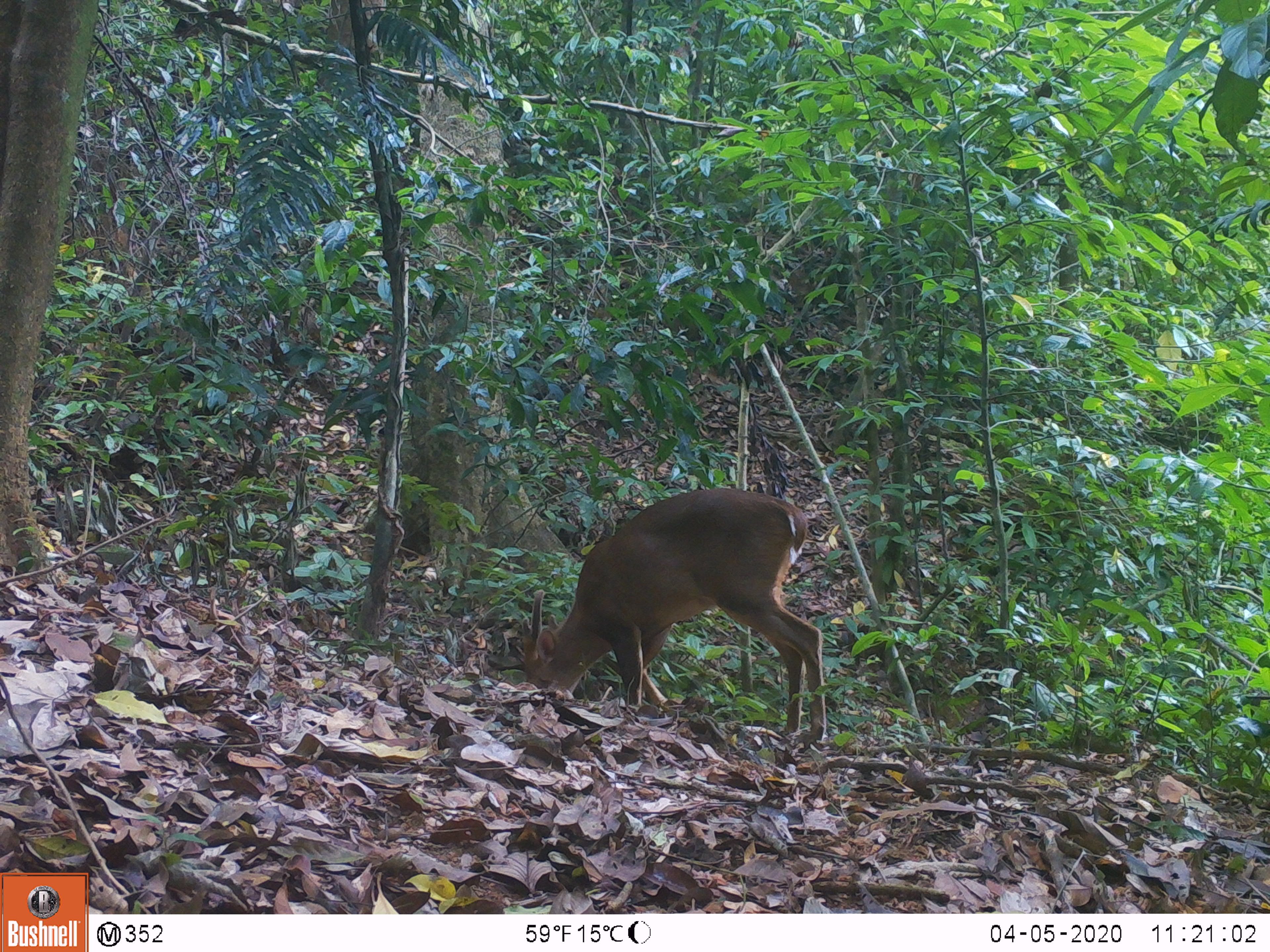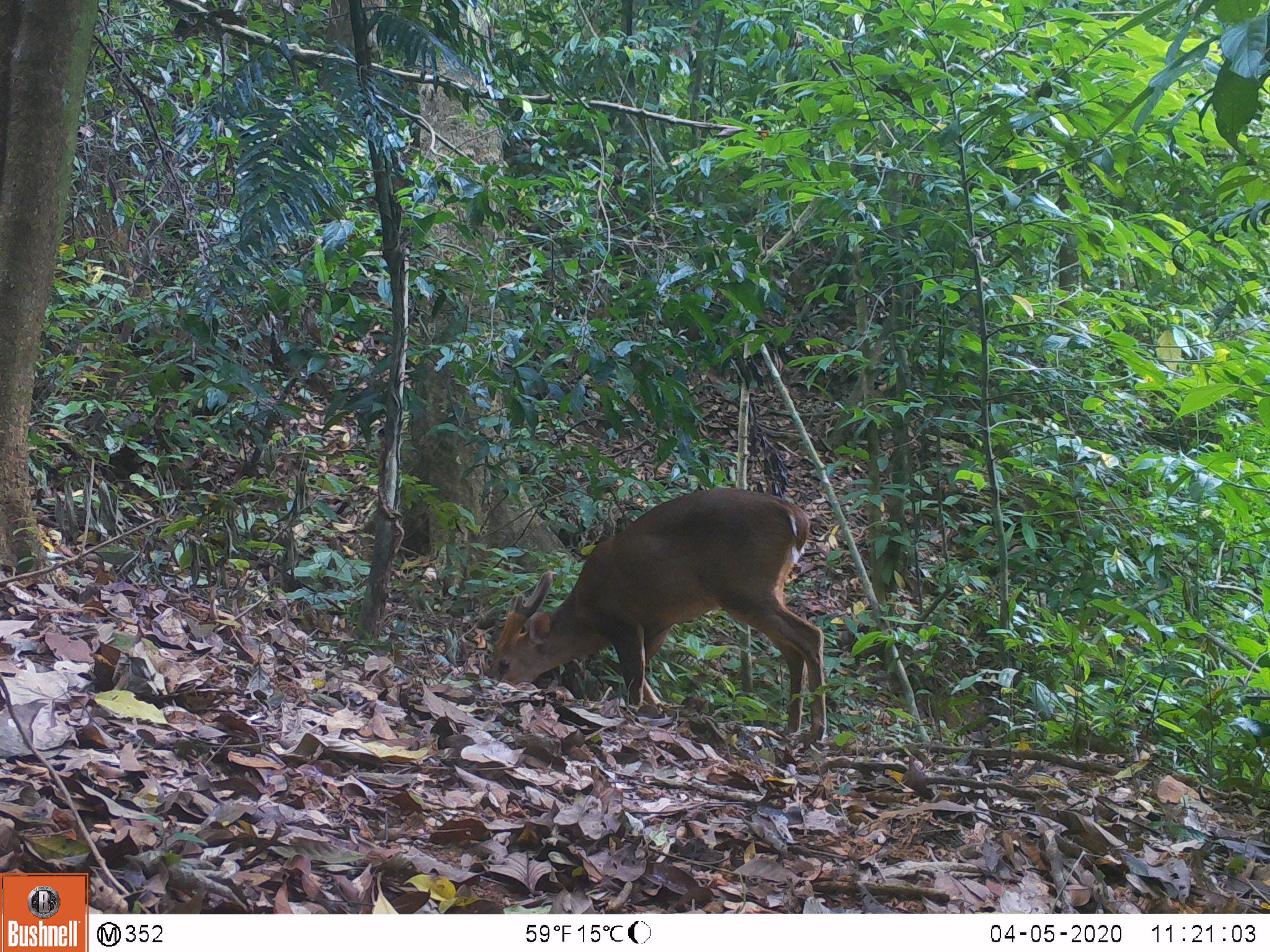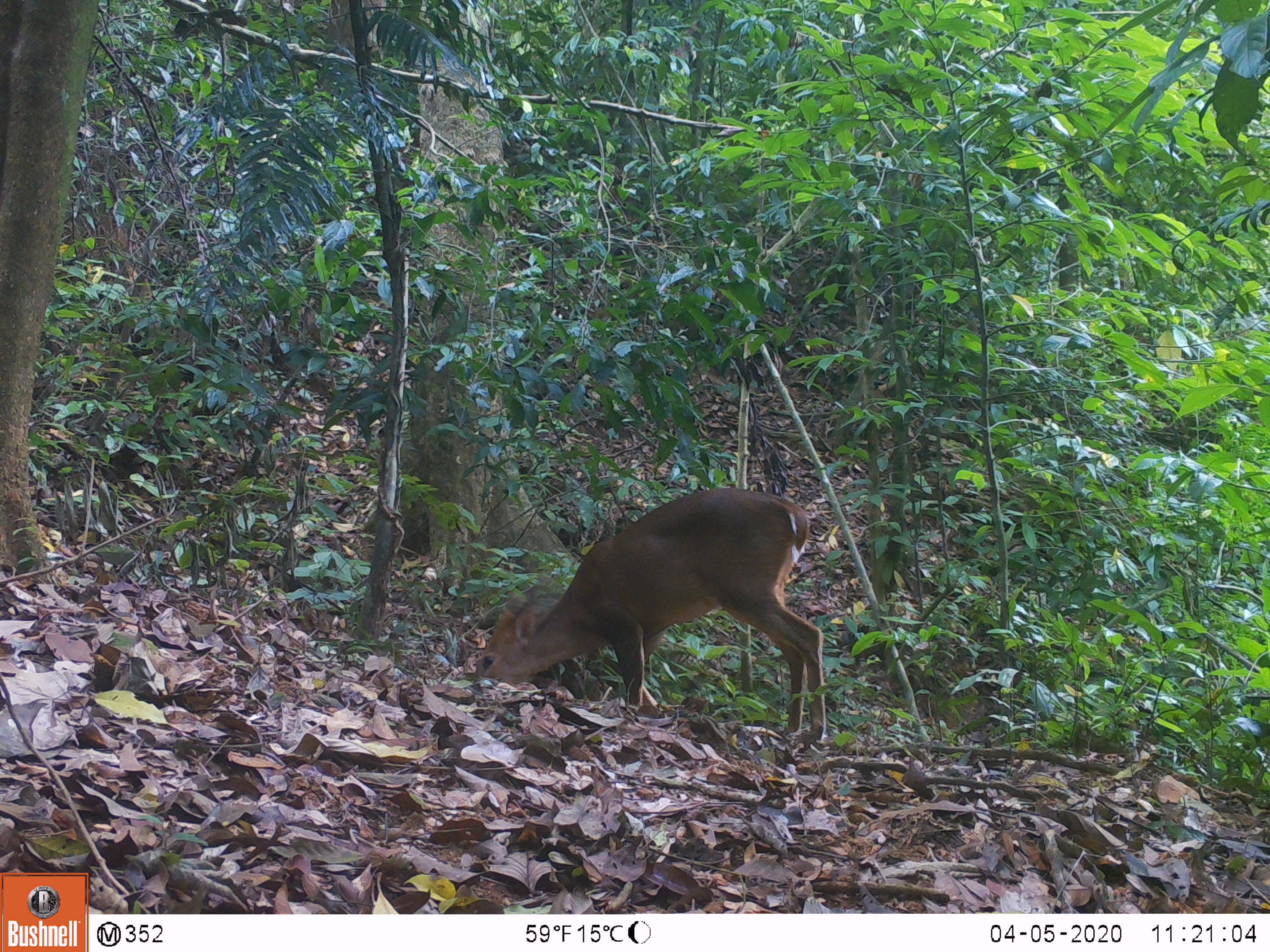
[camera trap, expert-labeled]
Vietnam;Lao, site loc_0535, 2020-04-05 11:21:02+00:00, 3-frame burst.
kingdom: Animalia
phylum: Chordata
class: Mammalia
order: Artiodactyla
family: Cervidae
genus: Muntiacus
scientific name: Muntiacus vuquangensis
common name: large-antlered muntjac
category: large antlered muntjac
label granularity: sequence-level